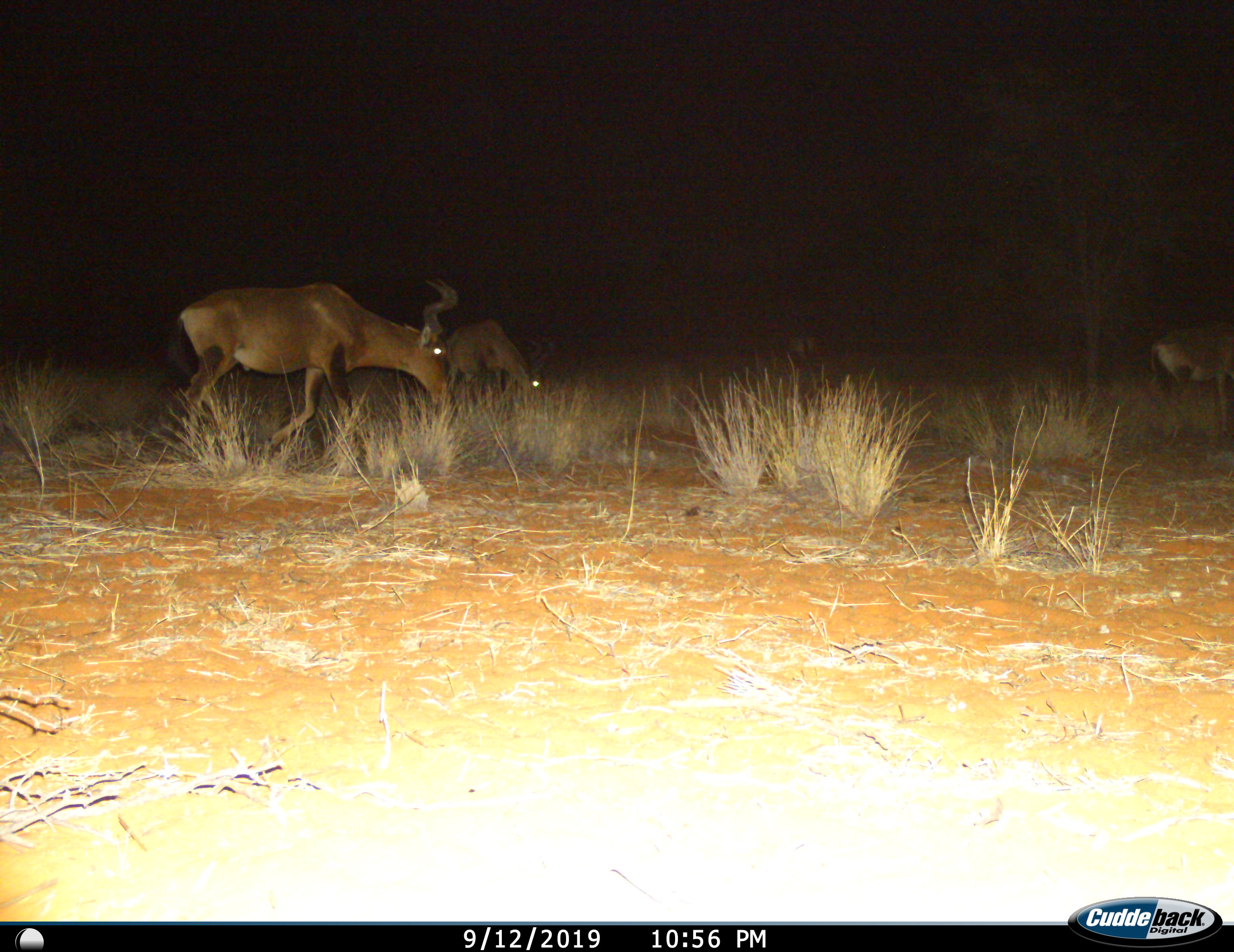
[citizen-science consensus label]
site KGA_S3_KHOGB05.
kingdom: Animalia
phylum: Chordata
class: Mammalia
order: Artiodactyla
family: Bovidae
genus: Alcelaphus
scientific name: Alcelaphus buselaphus caama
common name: red hartebeest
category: hartebeestred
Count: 4.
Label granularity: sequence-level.